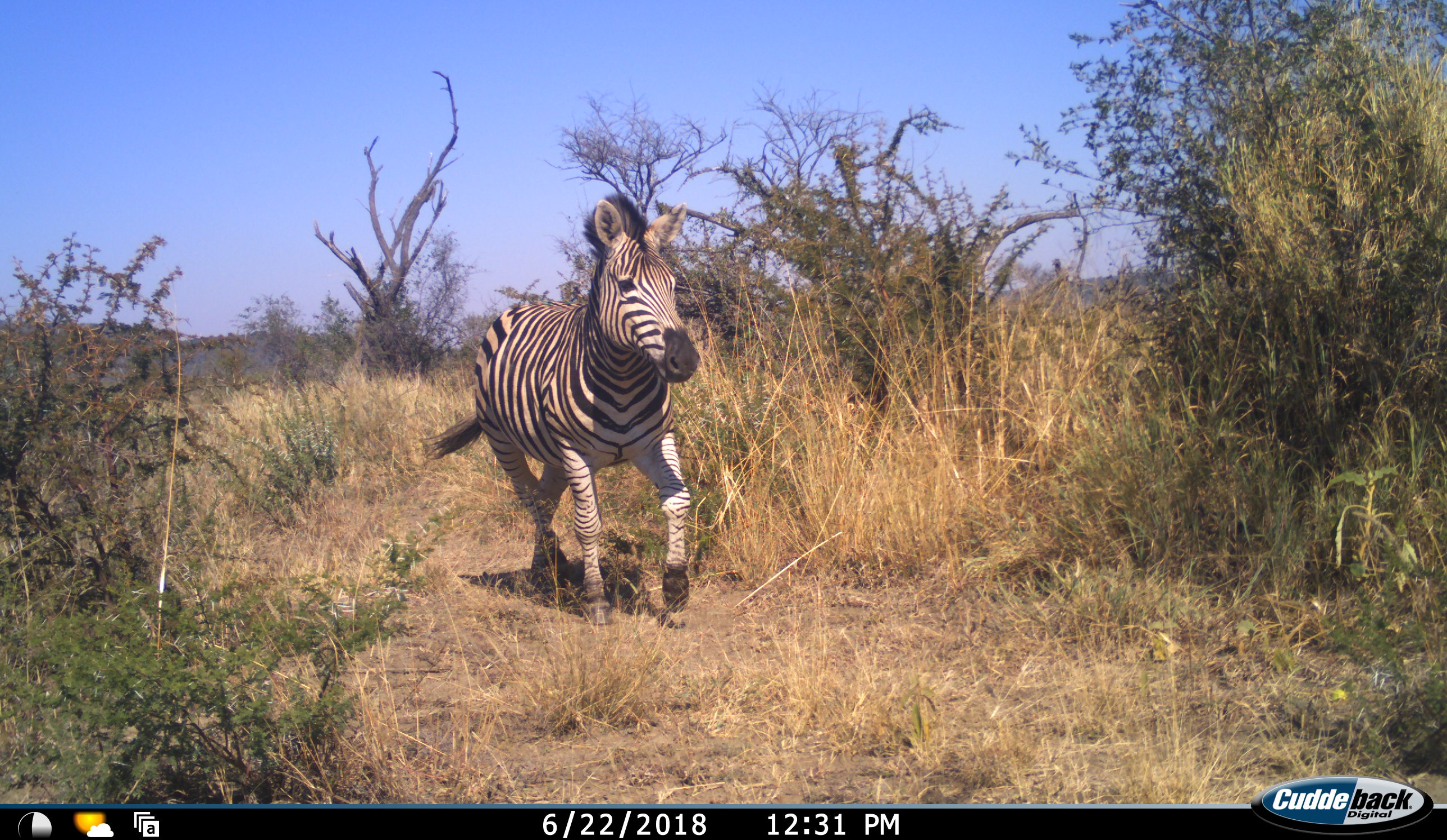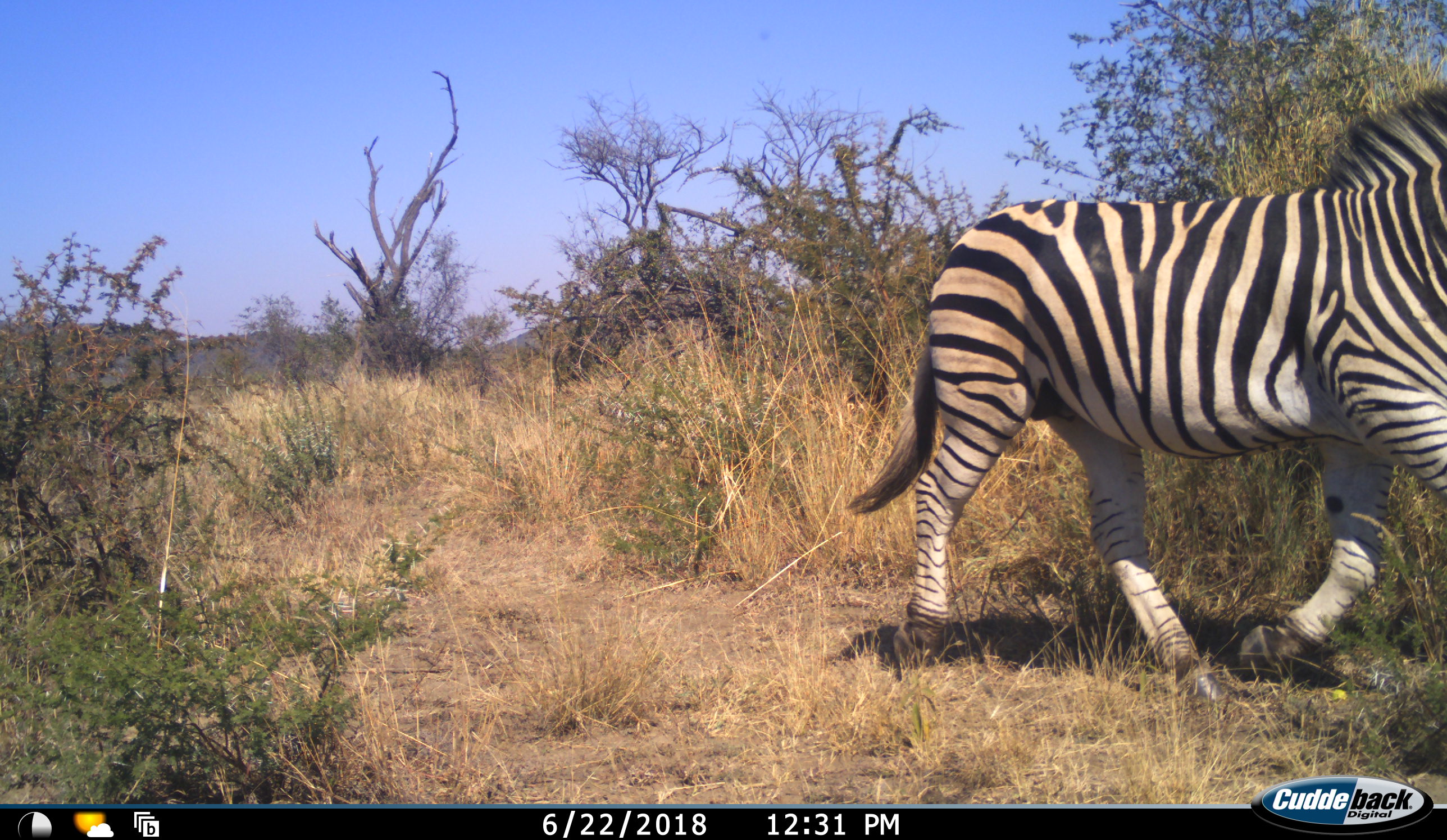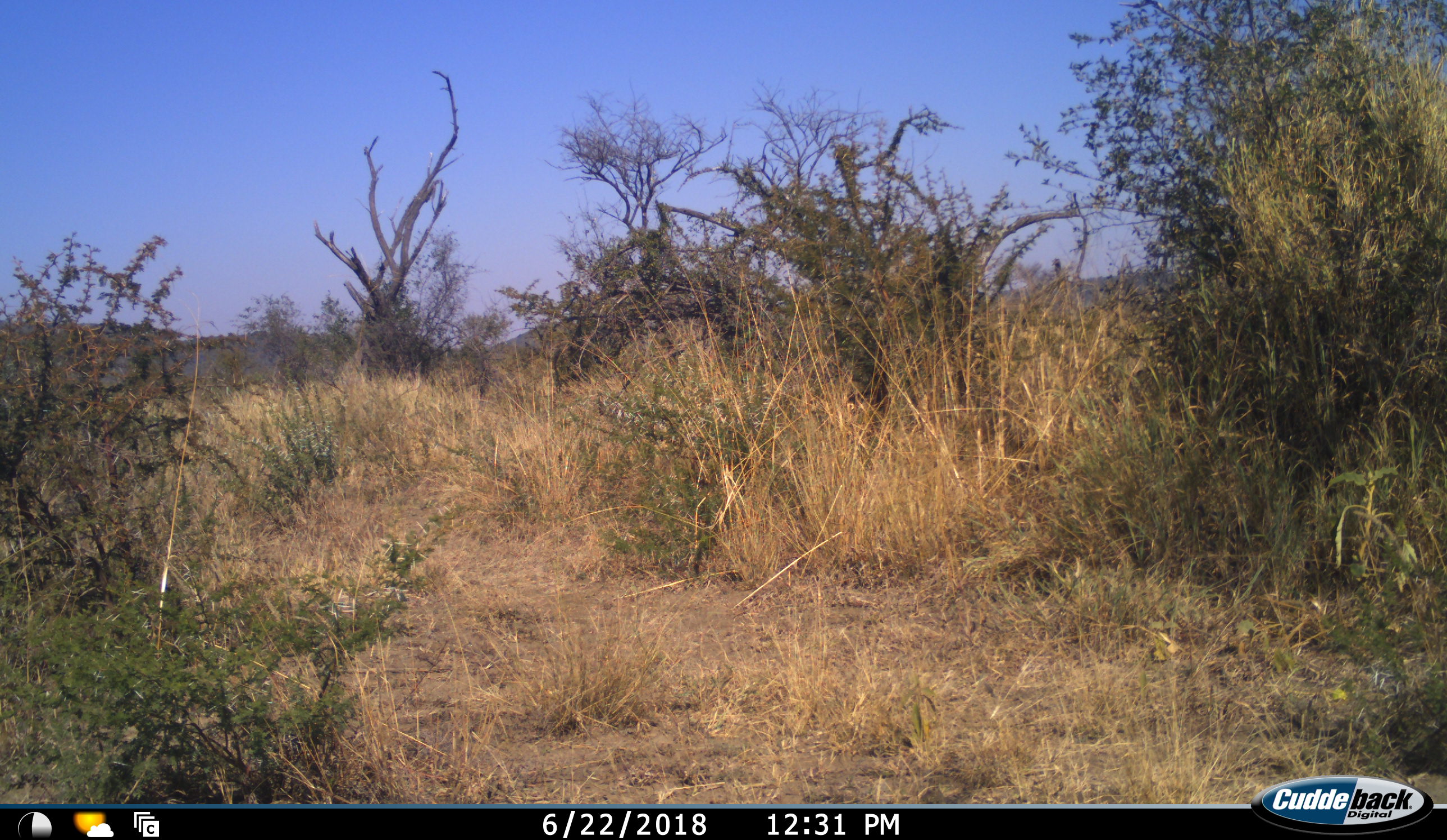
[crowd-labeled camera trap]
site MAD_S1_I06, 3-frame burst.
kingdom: Animalia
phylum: Chordata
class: Mammalia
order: Perissodactyla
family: Equidae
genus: Equus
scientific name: Equus quagga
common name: plains zebra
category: zebraplains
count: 1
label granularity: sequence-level